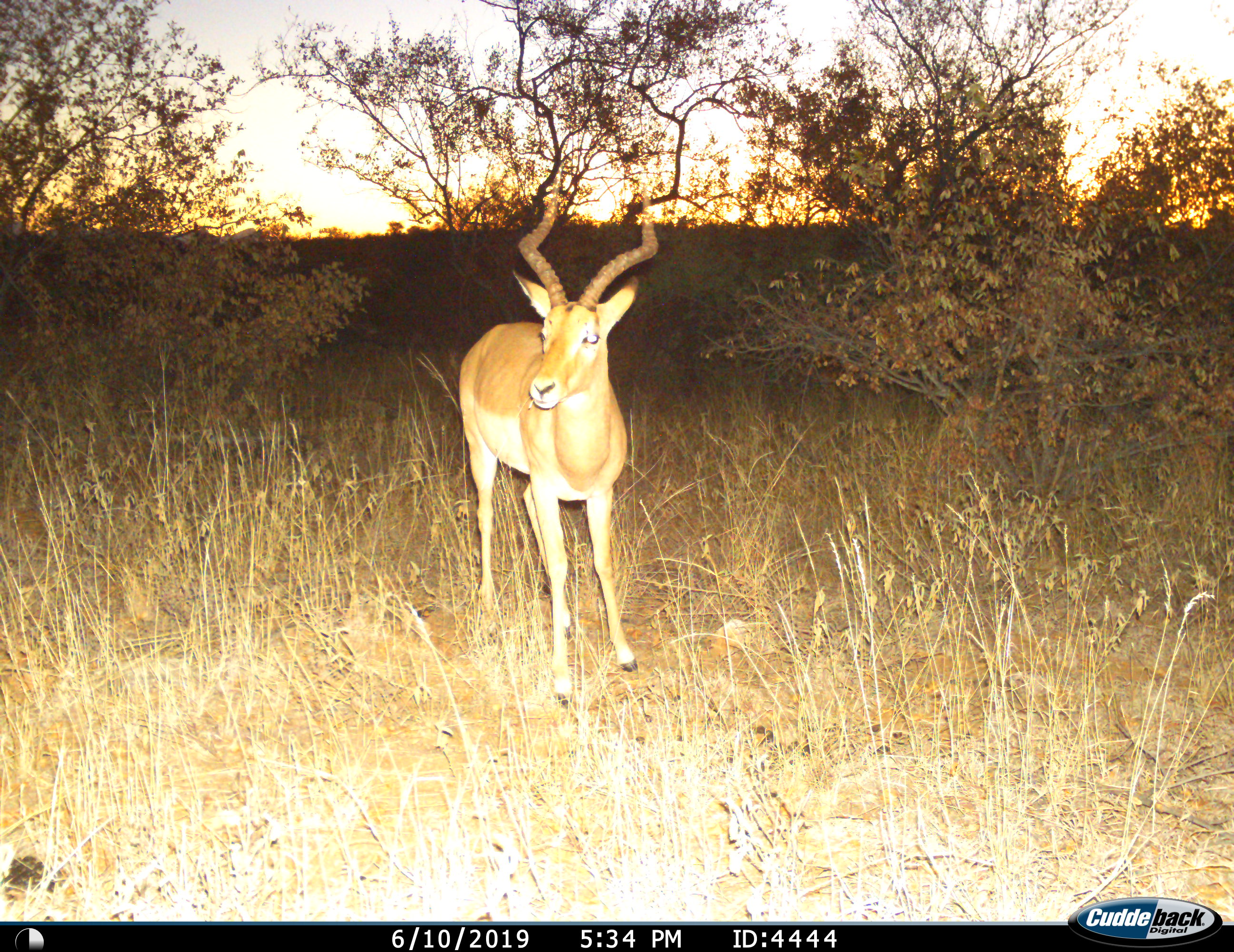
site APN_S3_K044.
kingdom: Animalia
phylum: Chordata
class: Mammalia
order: Artiodactyla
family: Bovidae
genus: Aepyceros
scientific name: Aepyceros melampus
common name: impala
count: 1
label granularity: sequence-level